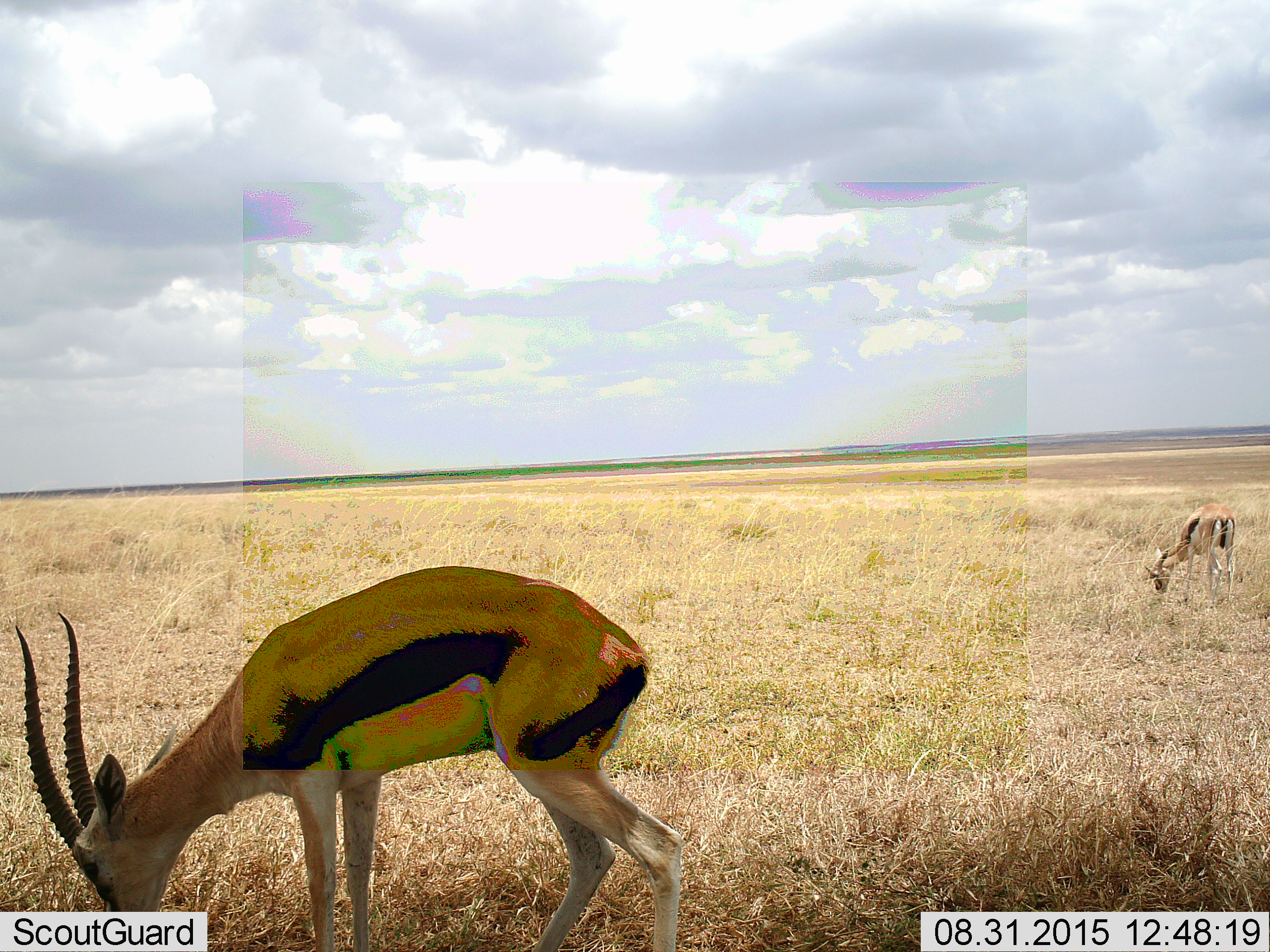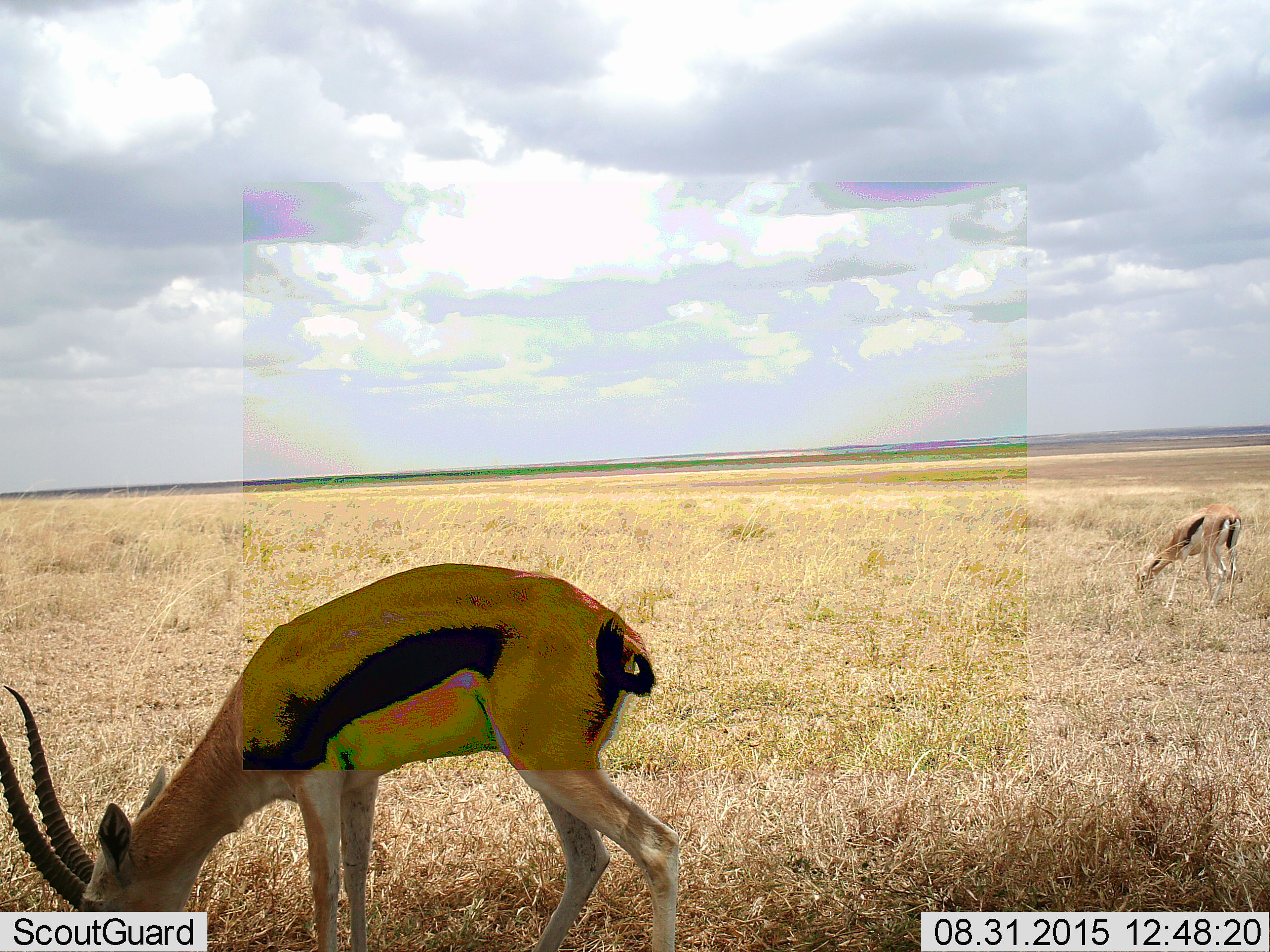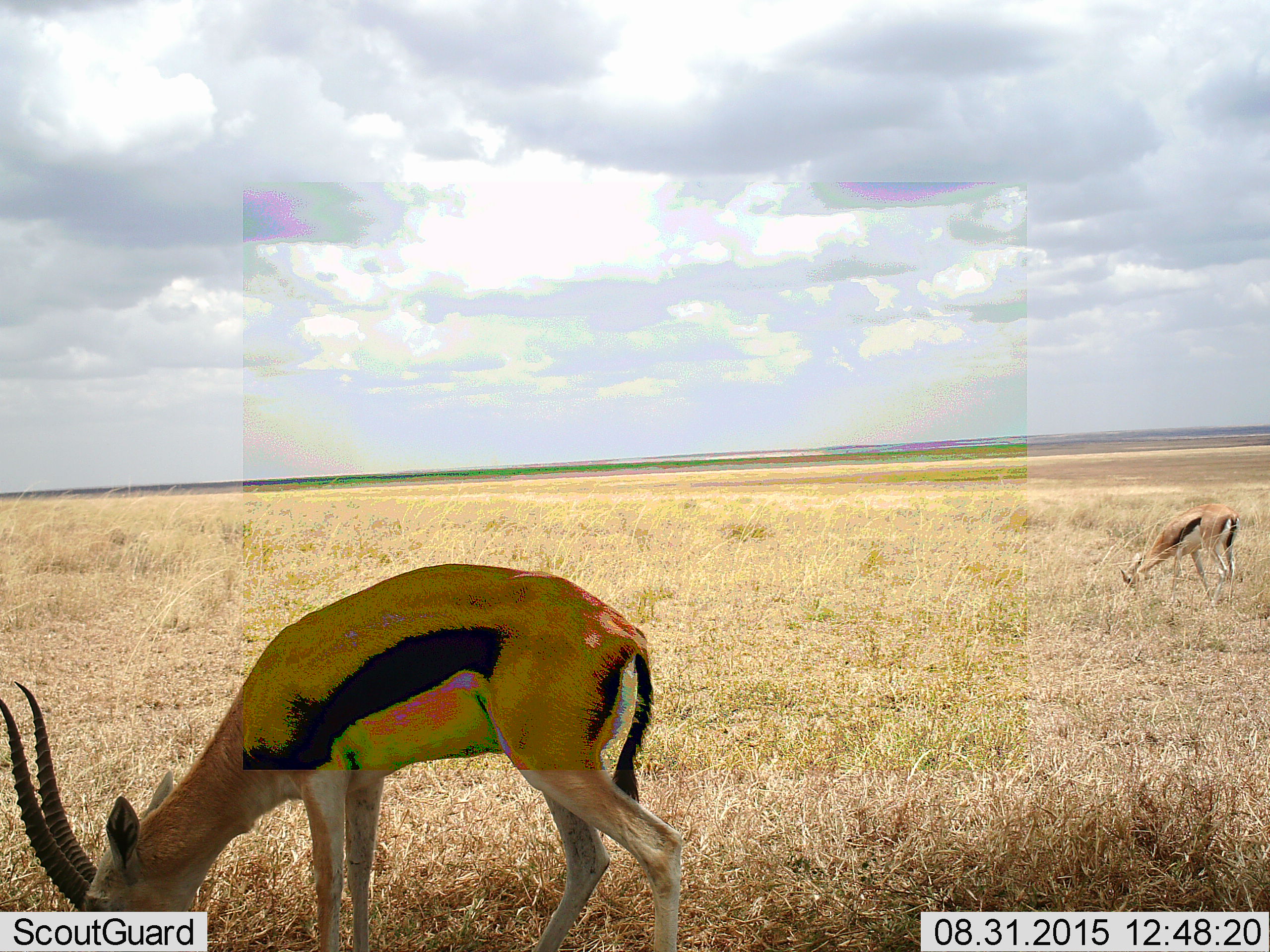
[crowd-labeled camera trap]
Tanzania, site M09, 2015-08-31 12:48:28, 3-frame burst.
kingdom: Animalia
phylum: Chordata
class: Mammalia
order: Artiodactyla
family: Bovidae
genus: Eudorcas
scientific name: Eudorcas thomsonii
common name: thomson's gazelle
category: gazellethomsons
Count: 2.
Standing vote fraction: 20%.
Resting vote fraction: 0%.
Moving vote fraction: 0%.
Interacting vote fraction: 0%.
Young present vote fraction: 0%.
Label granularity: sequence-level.